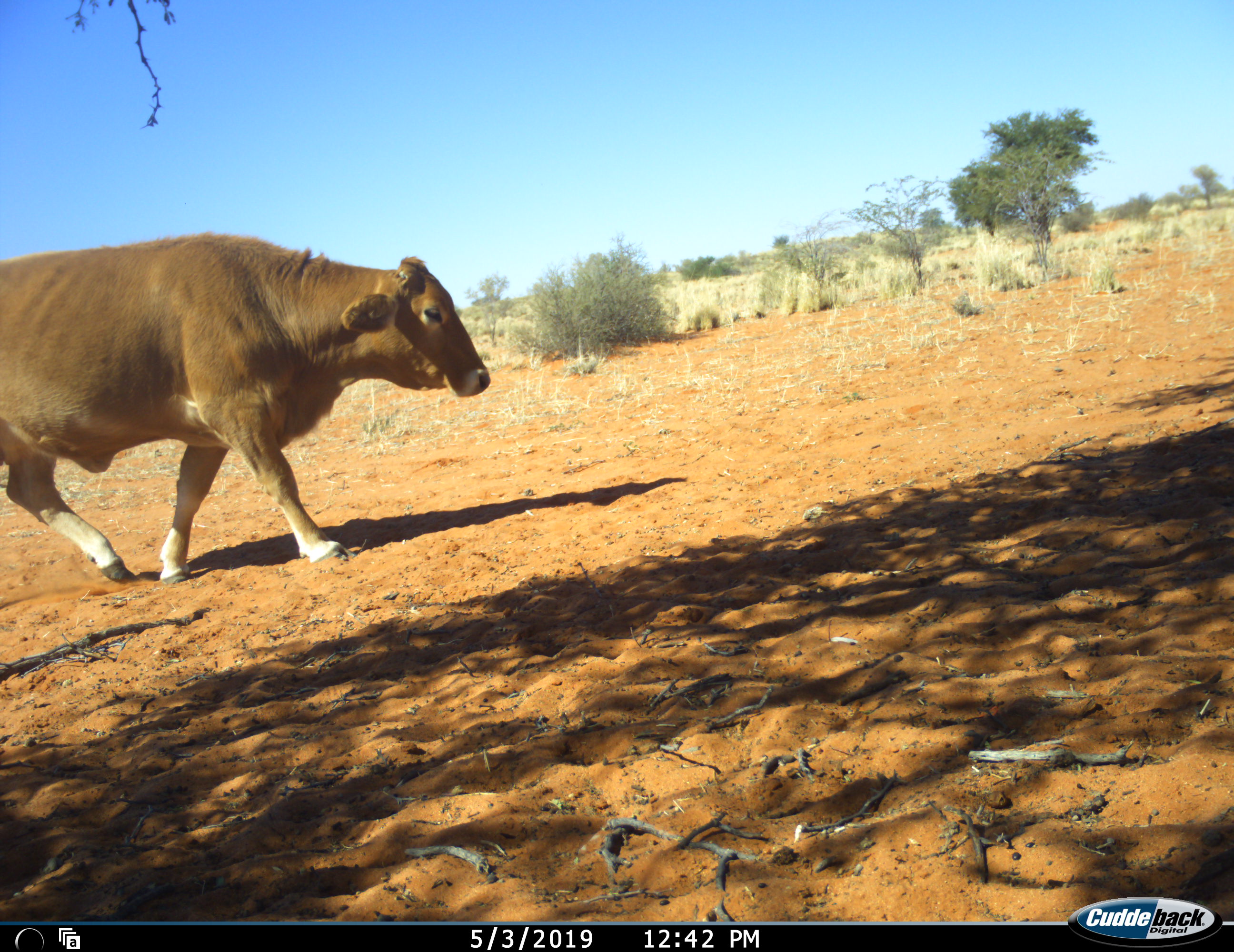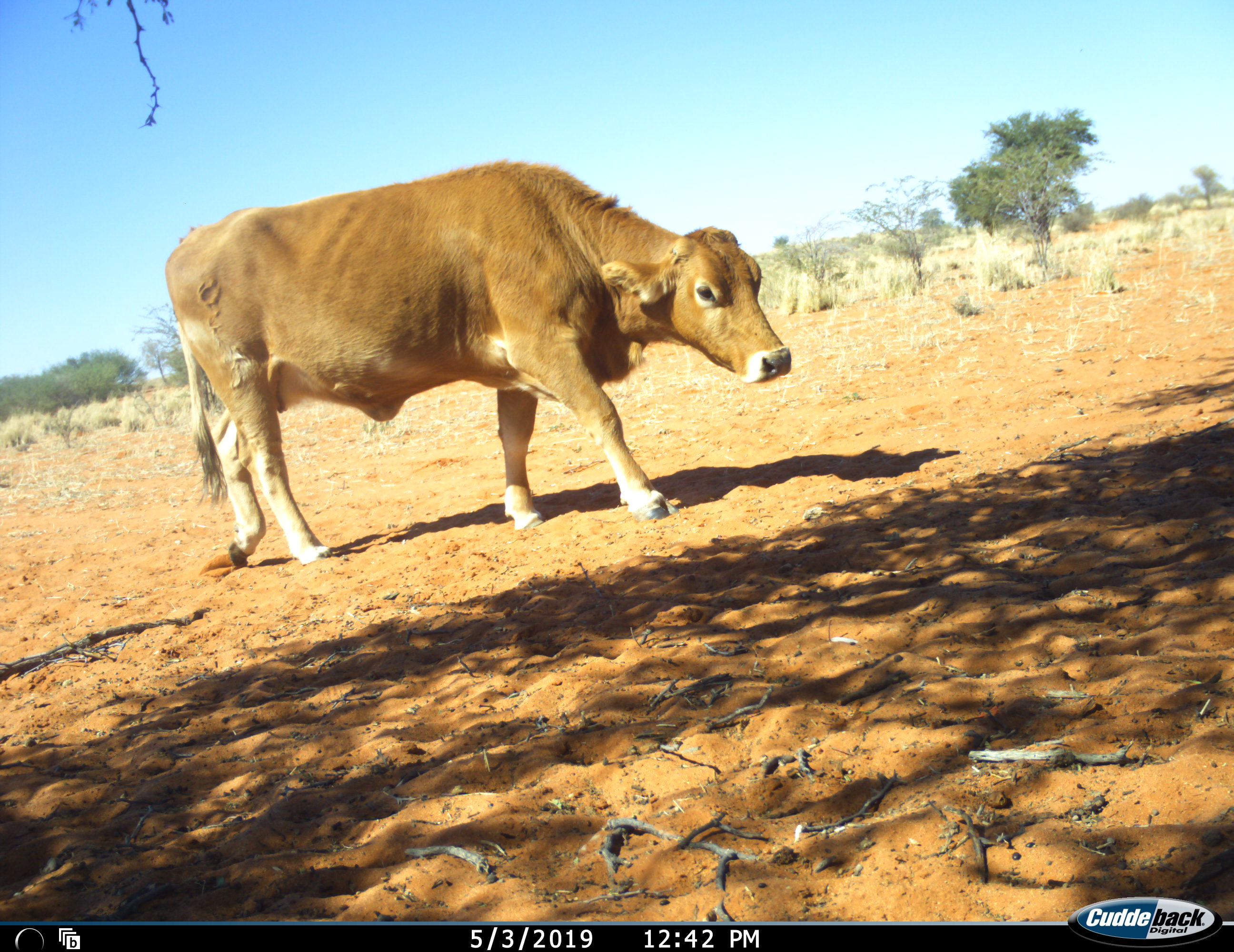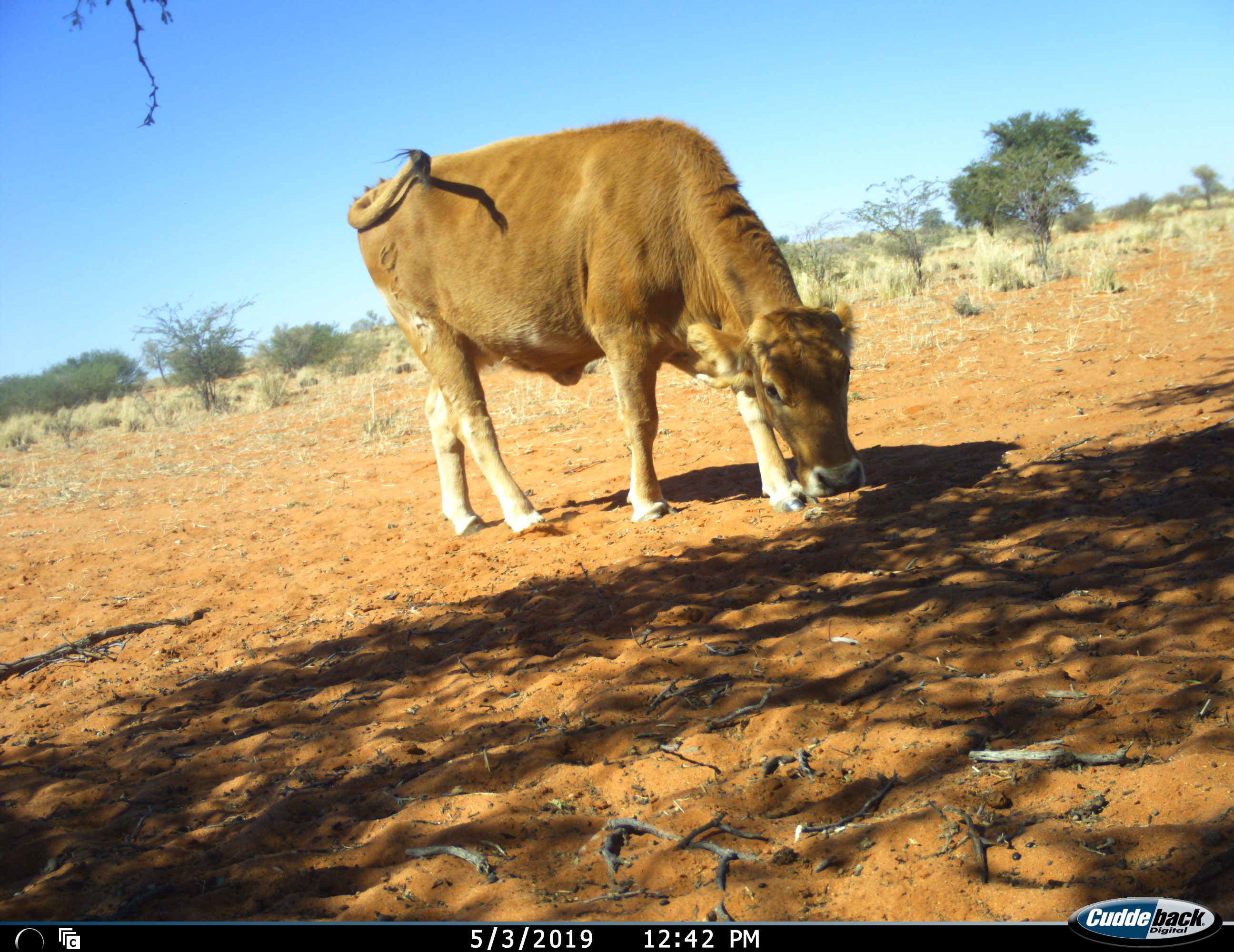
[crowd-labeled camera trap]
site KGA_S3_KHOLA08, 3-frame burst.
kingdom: Animalia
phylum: Chordata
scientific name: Vertebrata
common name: domestic animal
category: domesticanimal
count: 1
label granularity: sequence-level